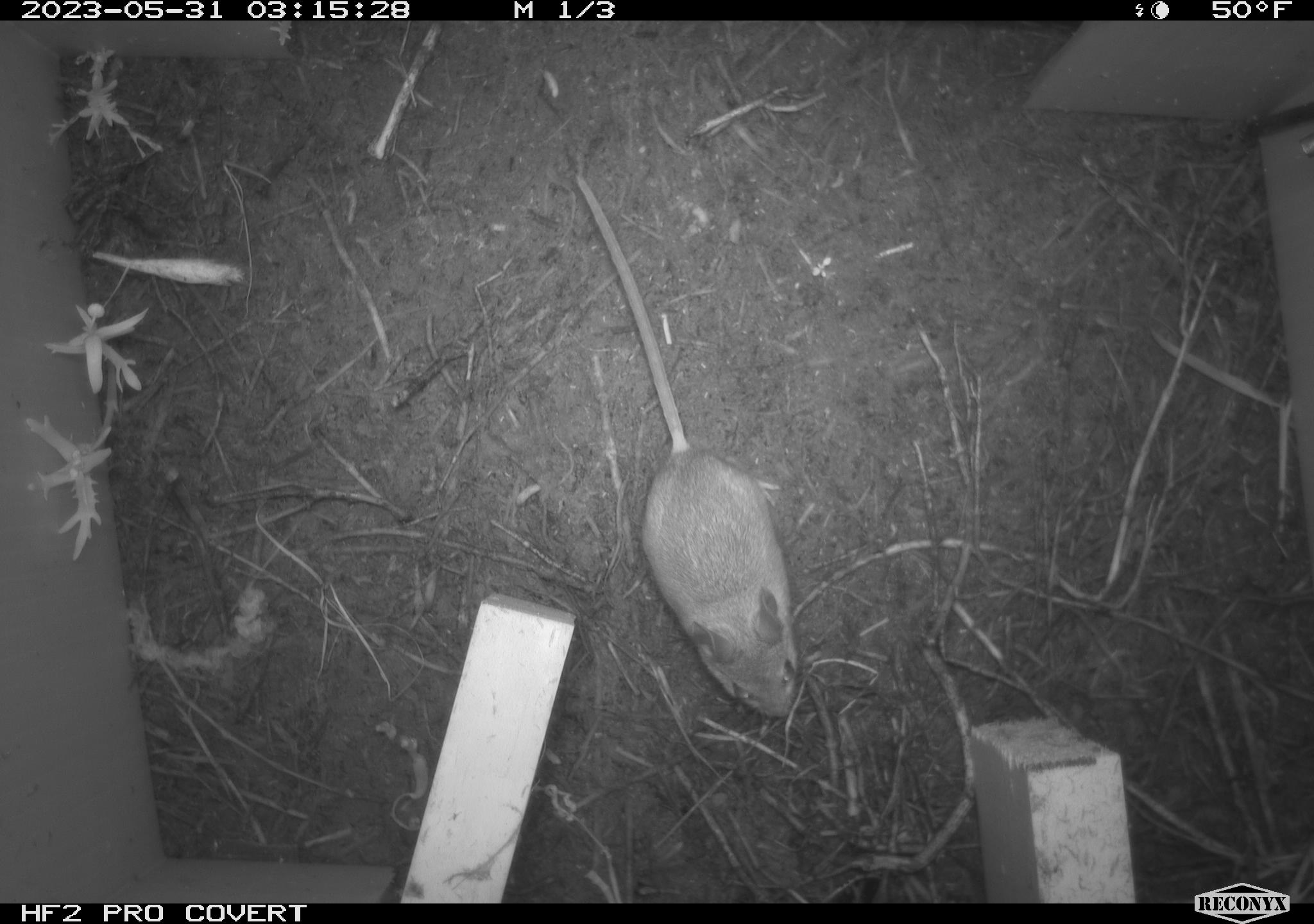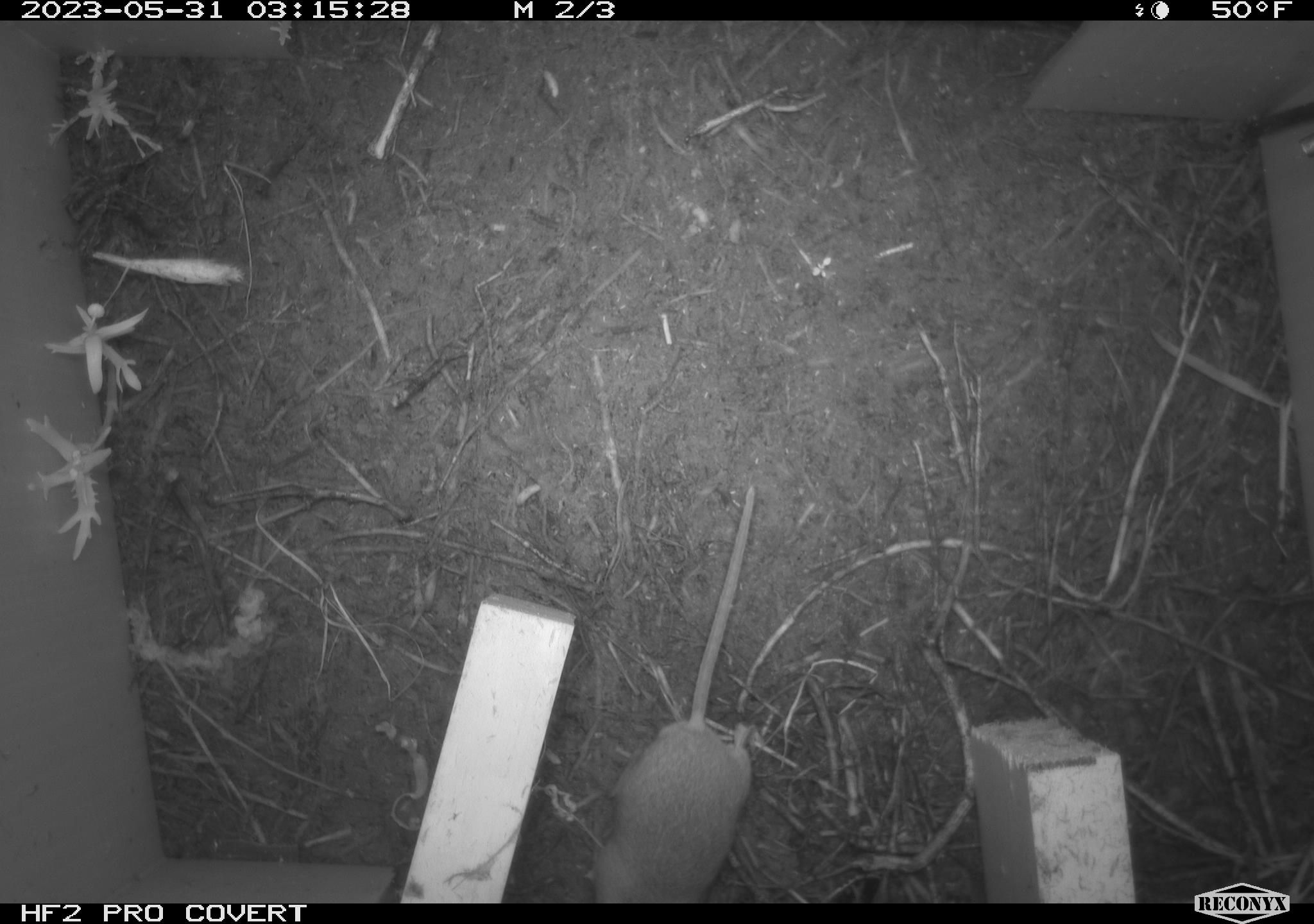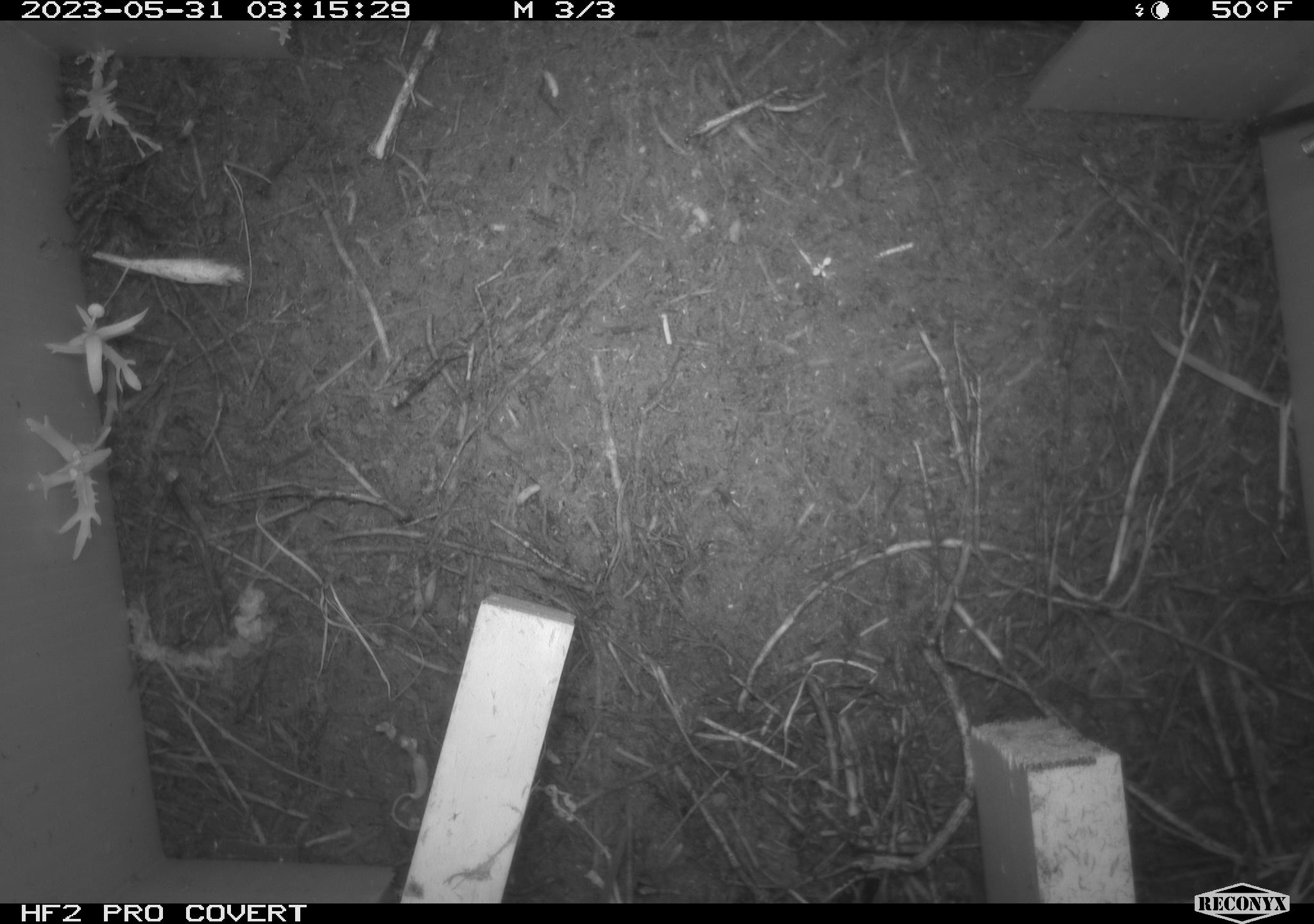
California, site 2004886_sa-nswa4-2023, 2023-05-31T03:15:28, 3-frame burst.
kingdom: Animalia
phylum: Chordata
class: Mammalia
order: Rodentia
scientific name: Rodentia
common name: mouse species